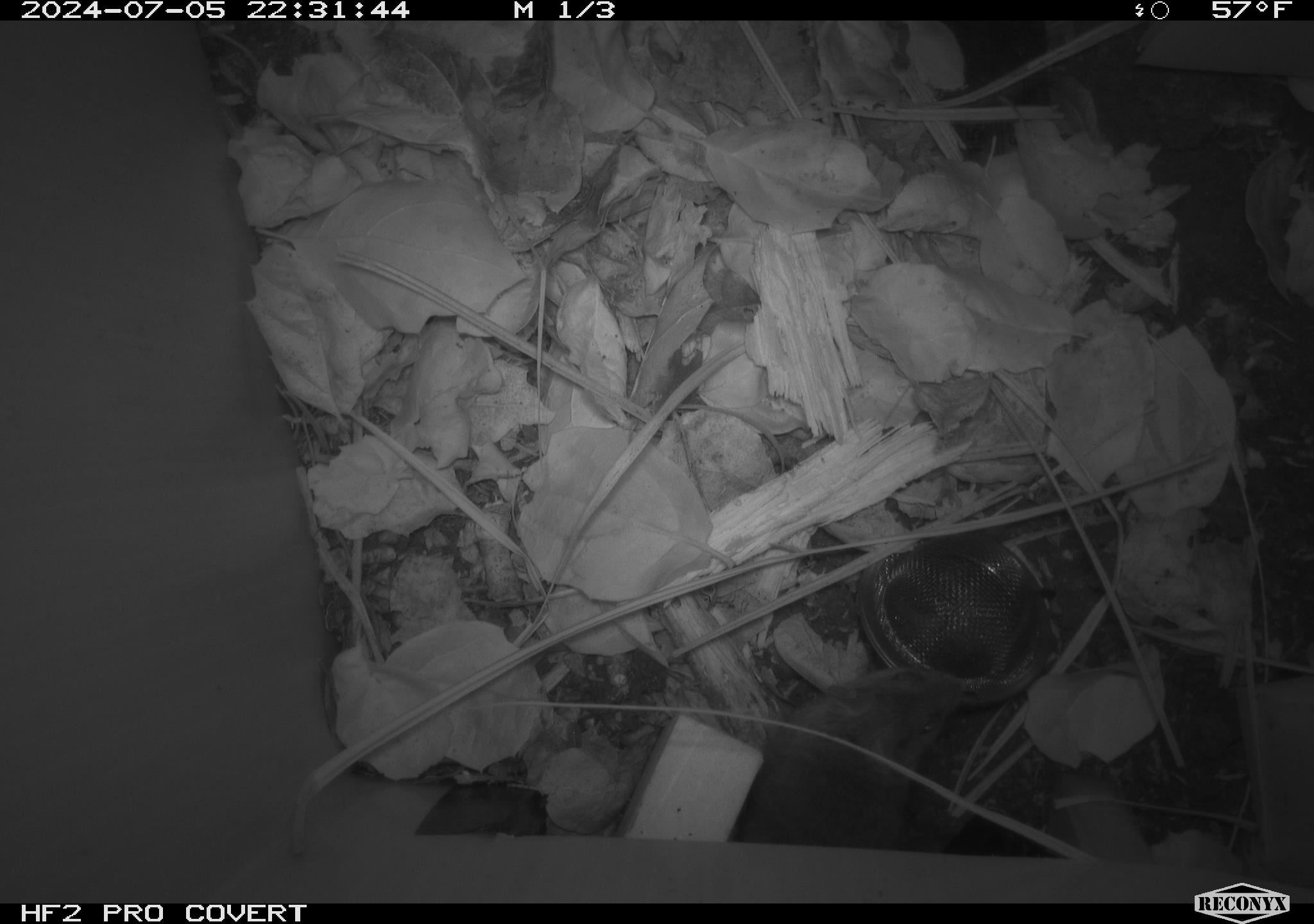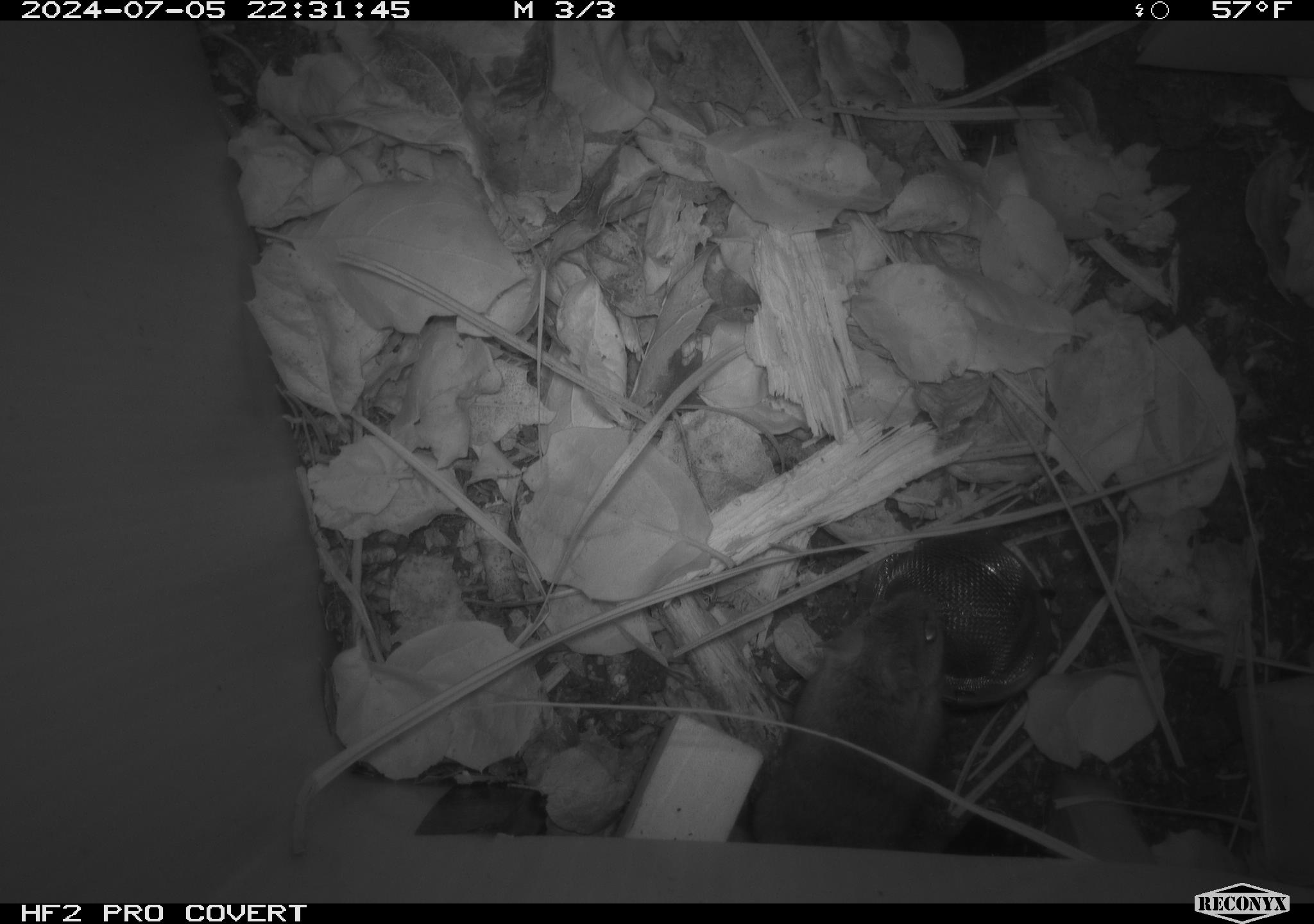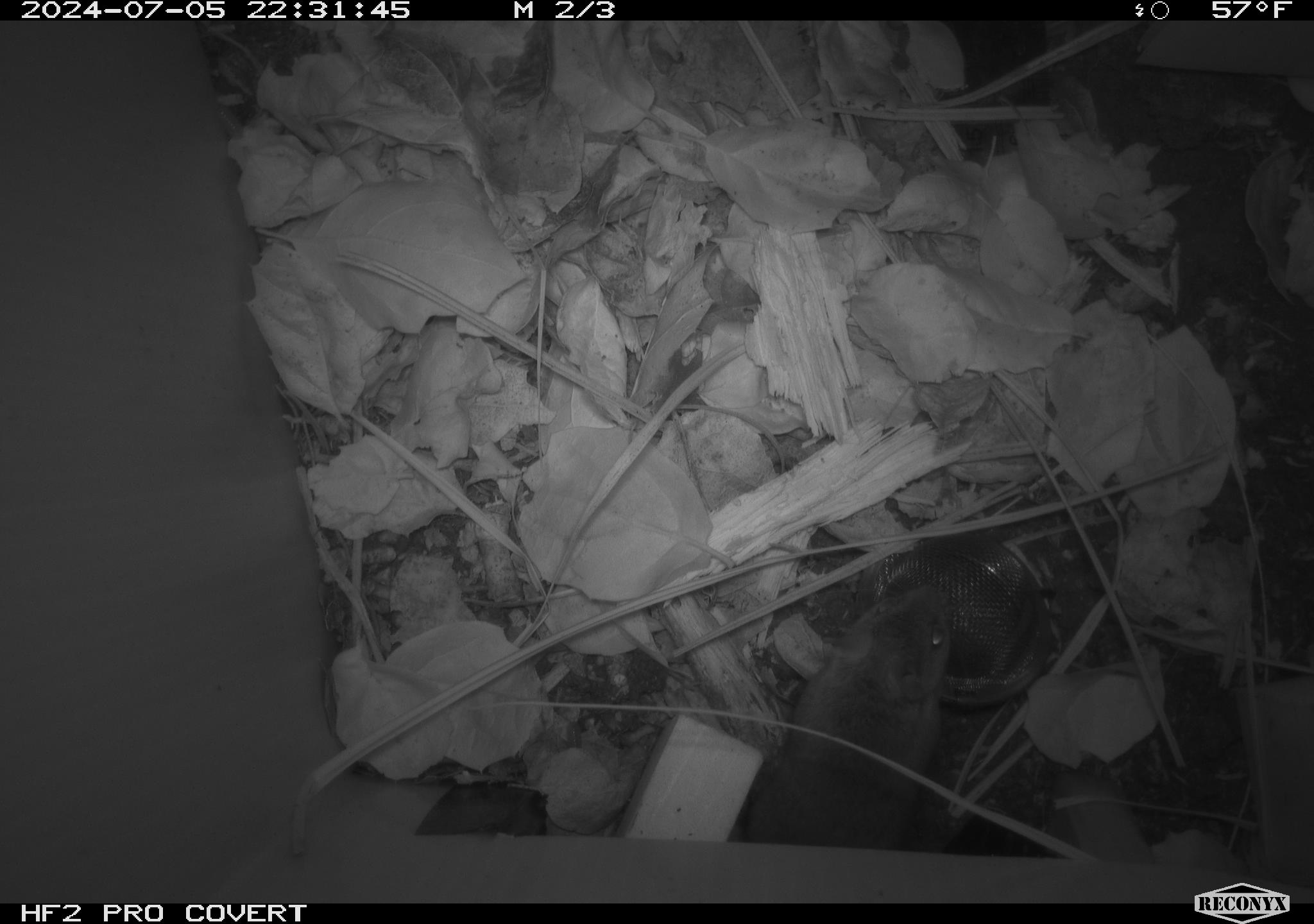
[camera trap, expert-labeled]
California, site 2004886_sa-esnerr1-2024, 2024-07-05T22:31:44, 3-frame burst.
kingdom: Animalia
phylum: Chordata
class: Mammalia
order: Rodentia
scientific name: Rodentia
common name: rodent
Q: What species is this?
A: Rodent (Rodentia).